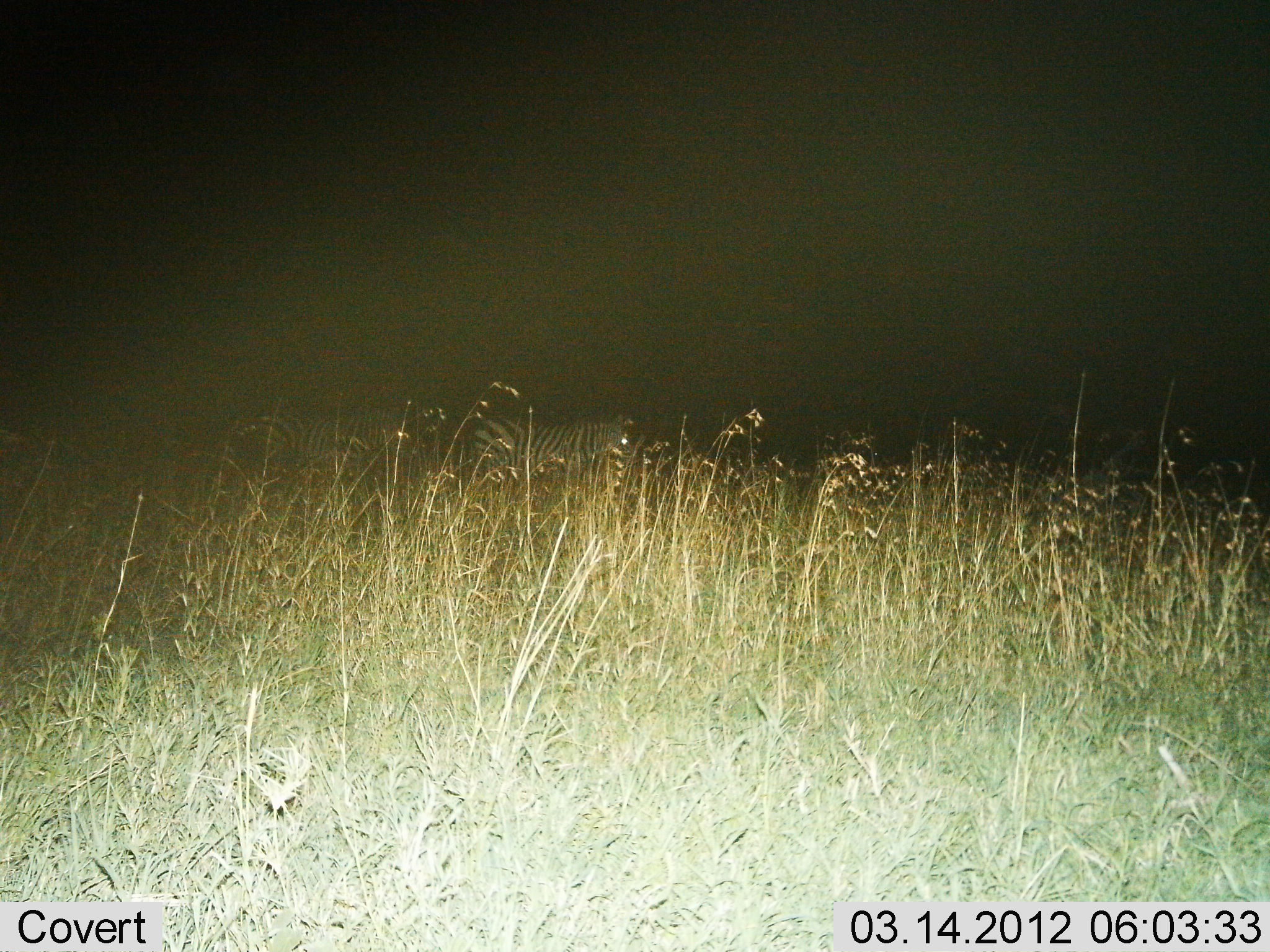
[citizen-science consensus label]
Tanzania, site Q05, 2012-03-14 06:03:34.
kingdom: Animalia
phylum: Chordata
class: Mammalia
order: Perissodactyla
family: Equidae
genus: Equus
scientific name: Equus quagga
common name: plains zebra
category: zebra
Zebra (plains zebra) (Equus quagga), count 2. Behavior (volunteer vote fractions): standing 43%, resting 7%, moving 50%, interacting 0%. Young present (vote fraction): 0%. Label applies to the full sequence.